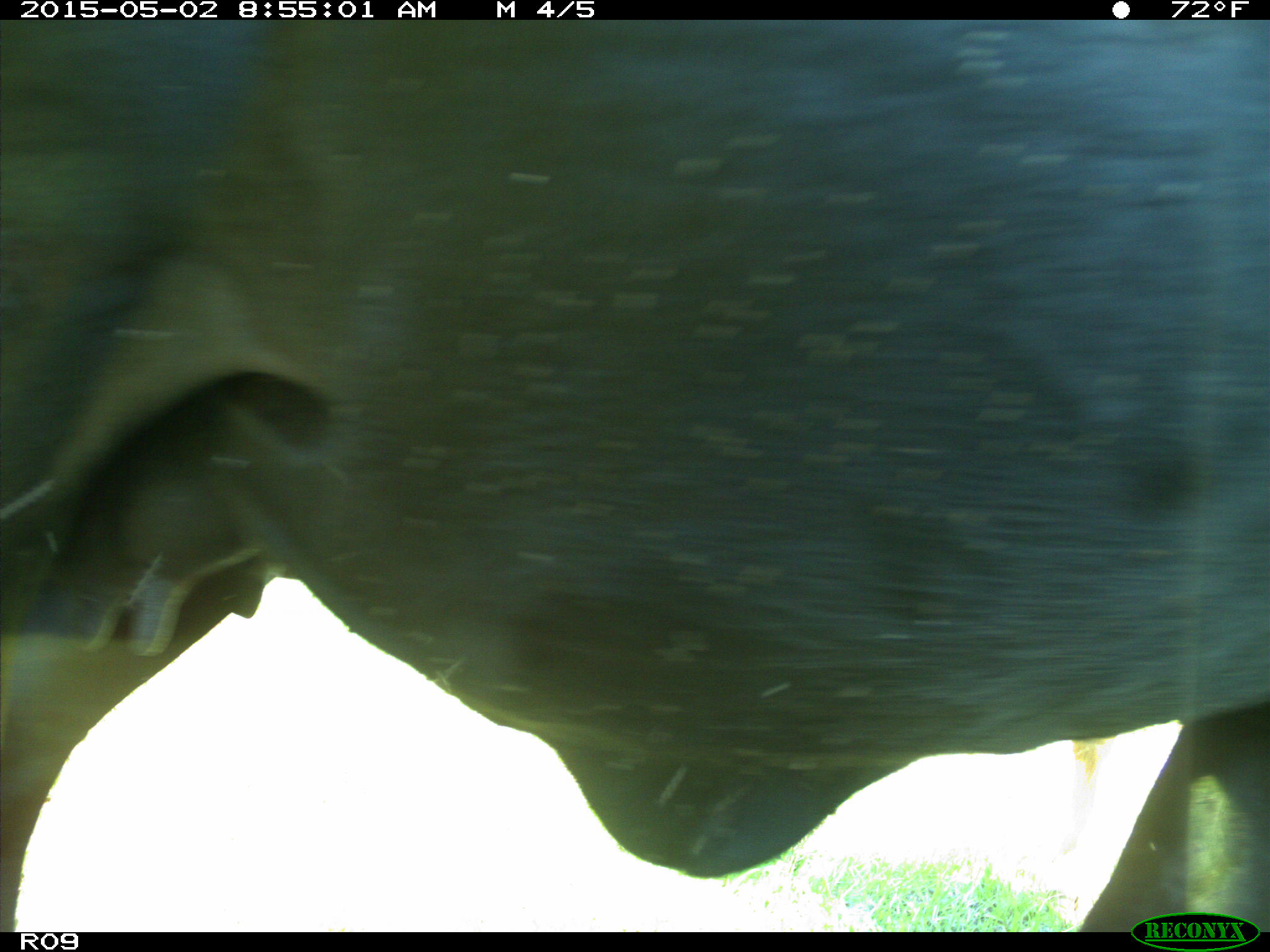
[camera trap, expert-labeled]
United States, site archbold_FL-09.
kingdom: Animalia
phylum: Chordata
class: Mammalia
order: Artiodactyla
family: Bovidae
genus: Bos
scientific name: Bos taurus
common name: domestic cow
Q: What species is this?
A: Bos taurus (domestic cow).